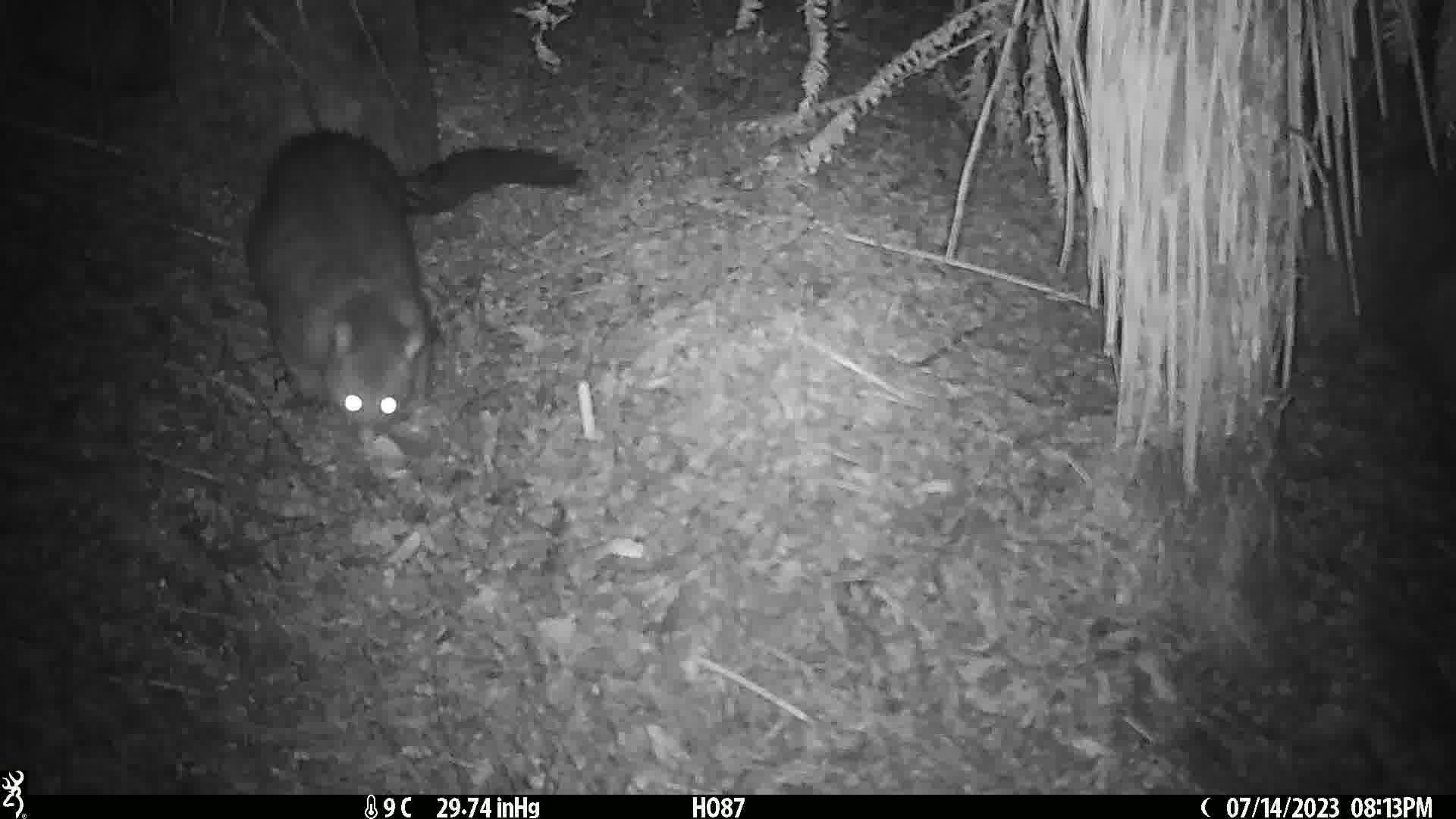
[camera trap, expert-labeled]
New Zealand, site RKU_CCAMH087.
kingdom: Animalia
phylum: Chordata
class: Mammalia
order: Diprotodontia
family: Phalangeridae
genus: Trichosurus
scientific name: Trichosurus vulpecula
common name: common brushtail possum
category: possum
Possum (common brushtail possum) (Trichosurus vulpecula).